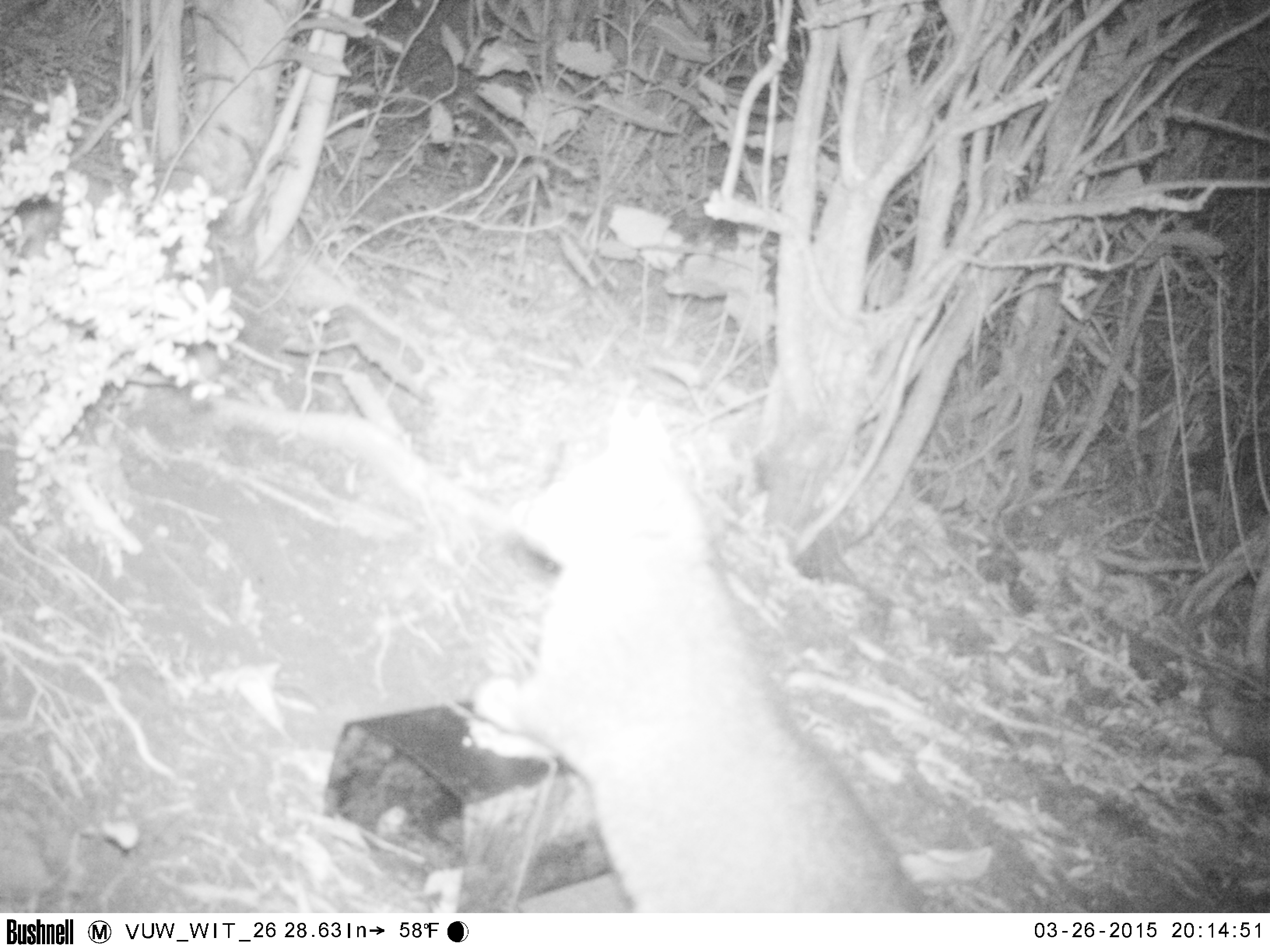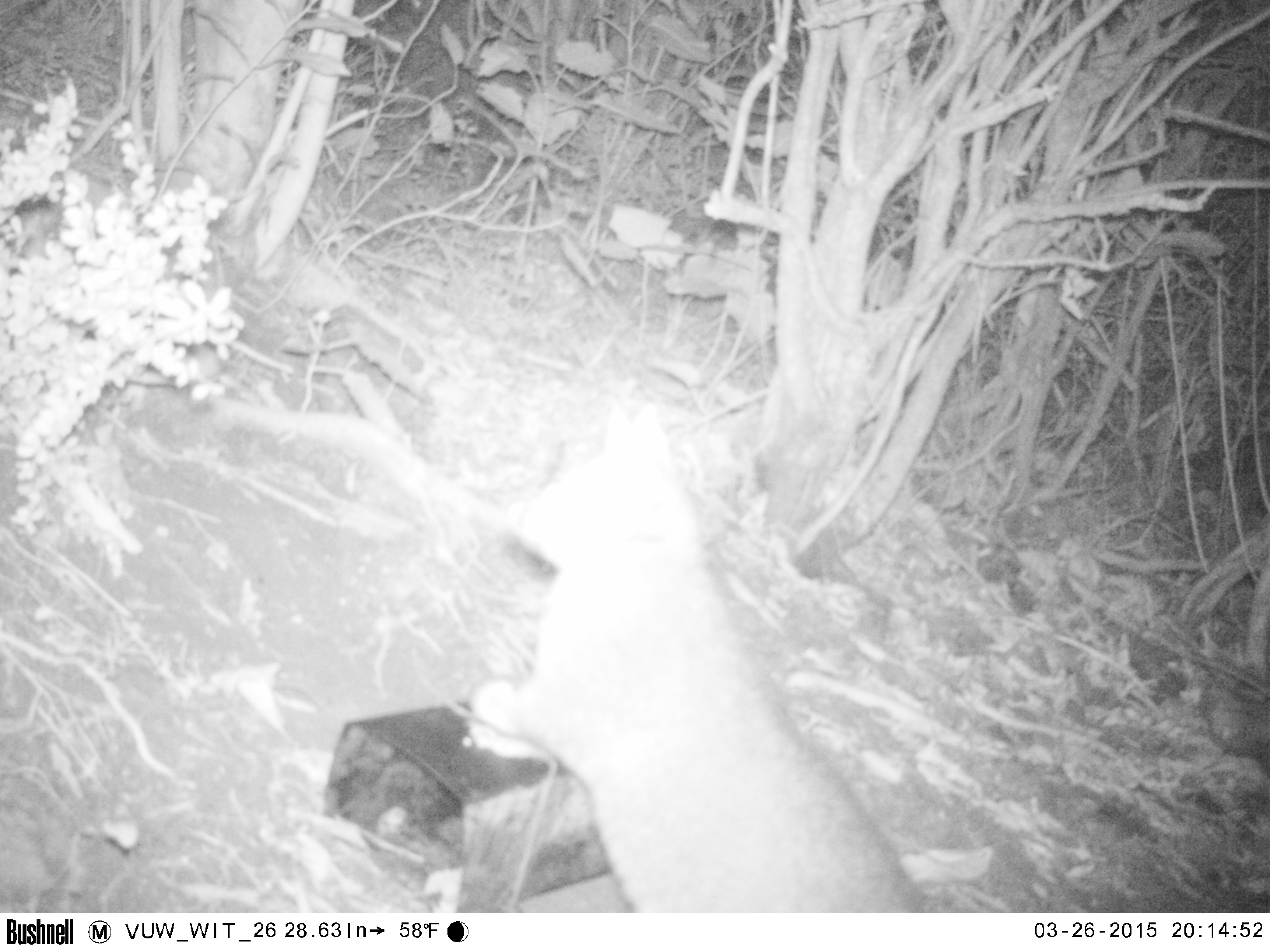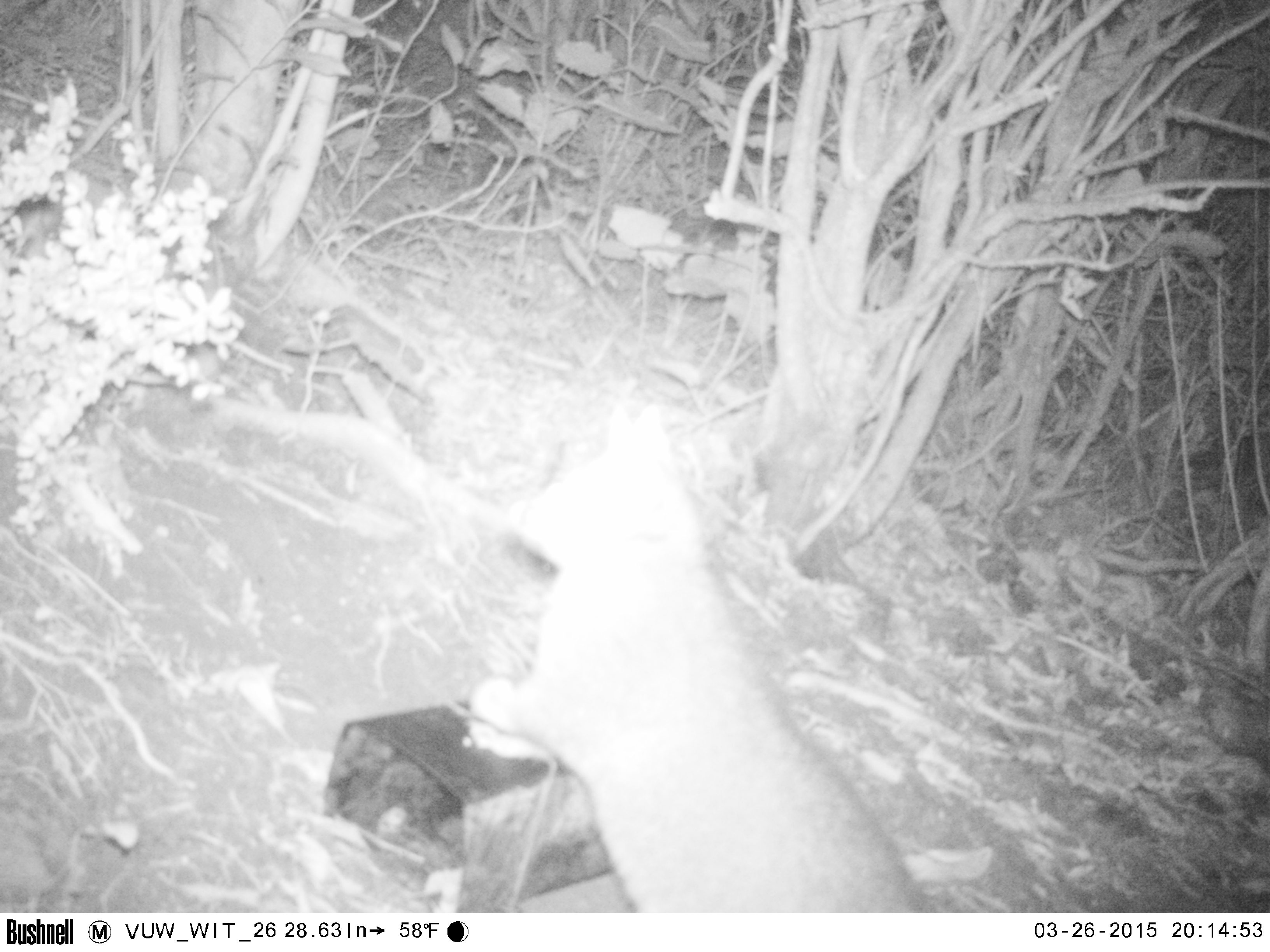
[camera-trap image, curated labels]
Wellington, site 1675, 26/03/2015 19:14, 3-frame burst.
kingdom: Animalia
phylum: Chordata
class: Mammalia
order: Didelphimorphia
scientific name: Didelphimorphia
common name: possum